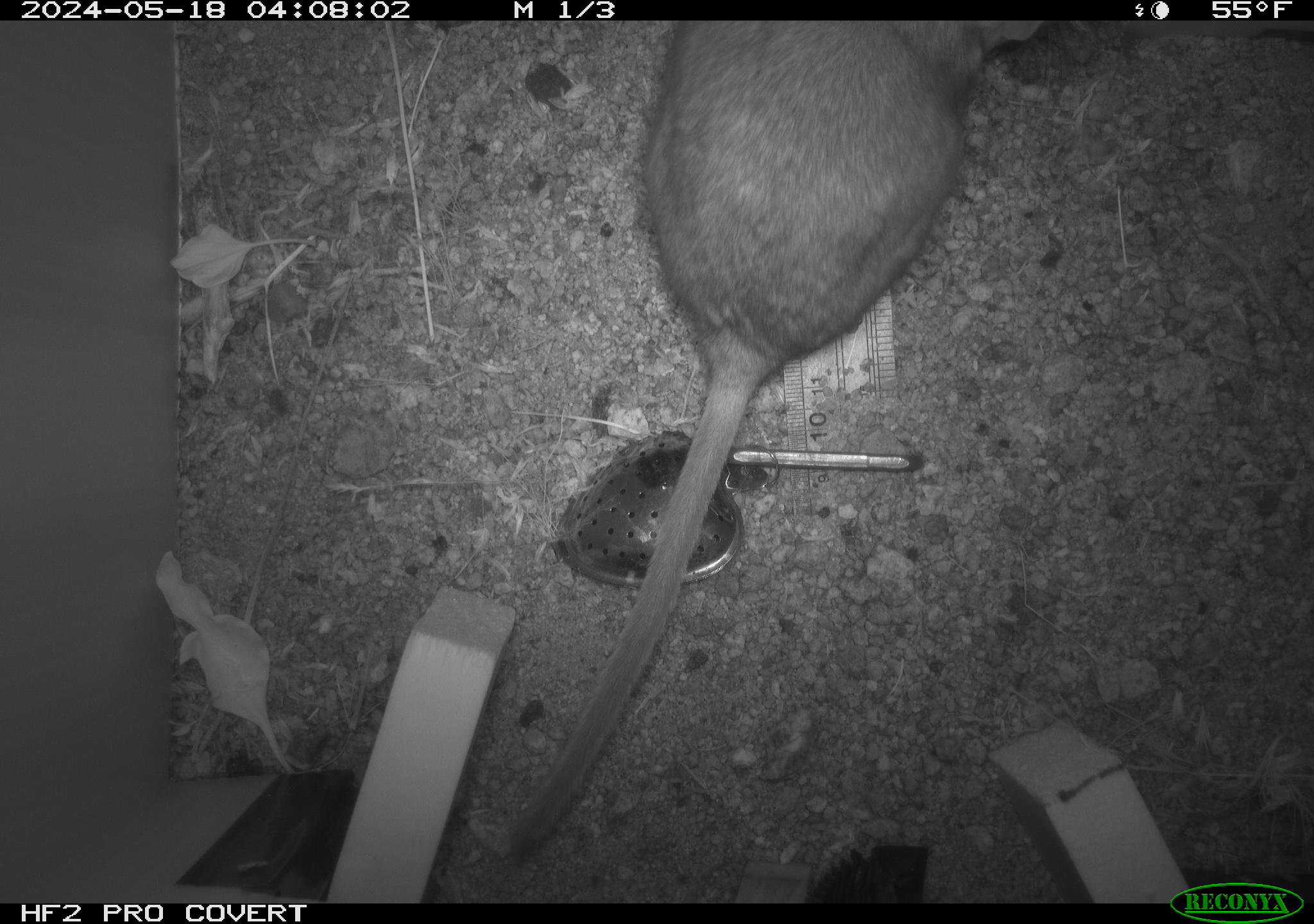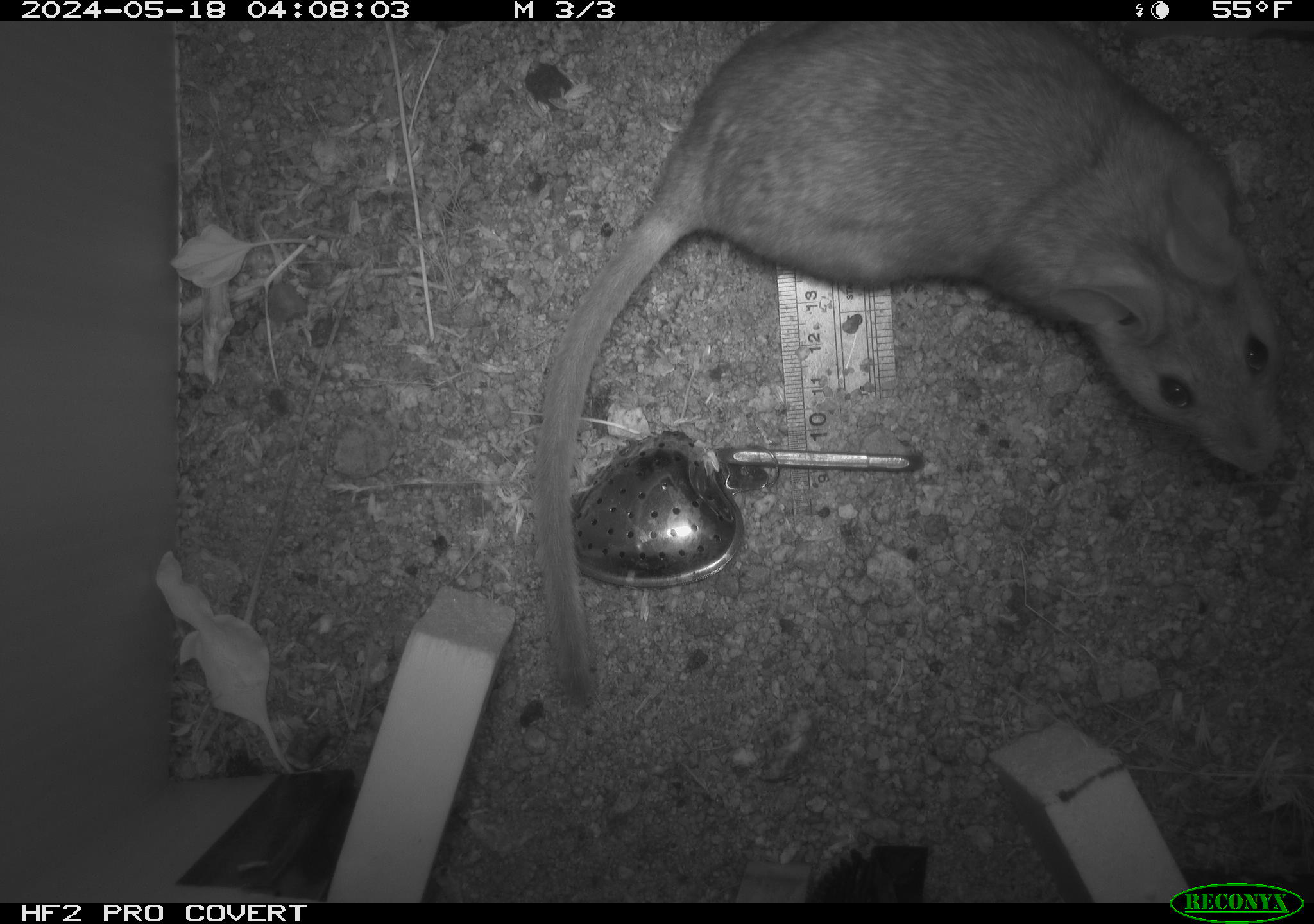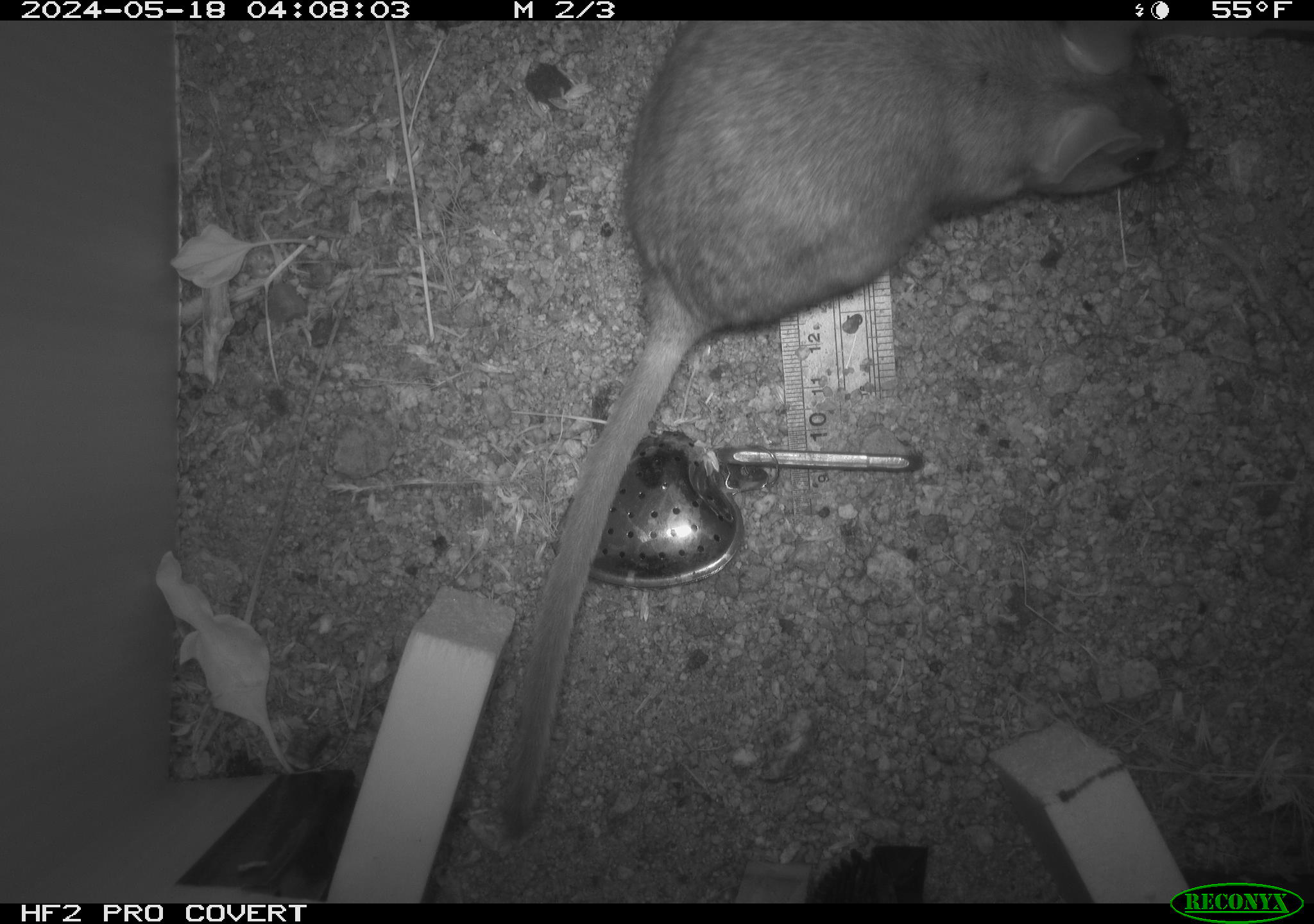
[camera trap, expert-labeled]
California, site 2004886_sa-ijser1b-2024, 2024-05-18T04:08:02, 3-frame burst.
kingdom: Animalia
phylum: Chordata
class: Mammalia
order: Rodentia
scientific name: Rodentia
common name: woodrat or rat or mouse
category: woodrat or rat or mouse species